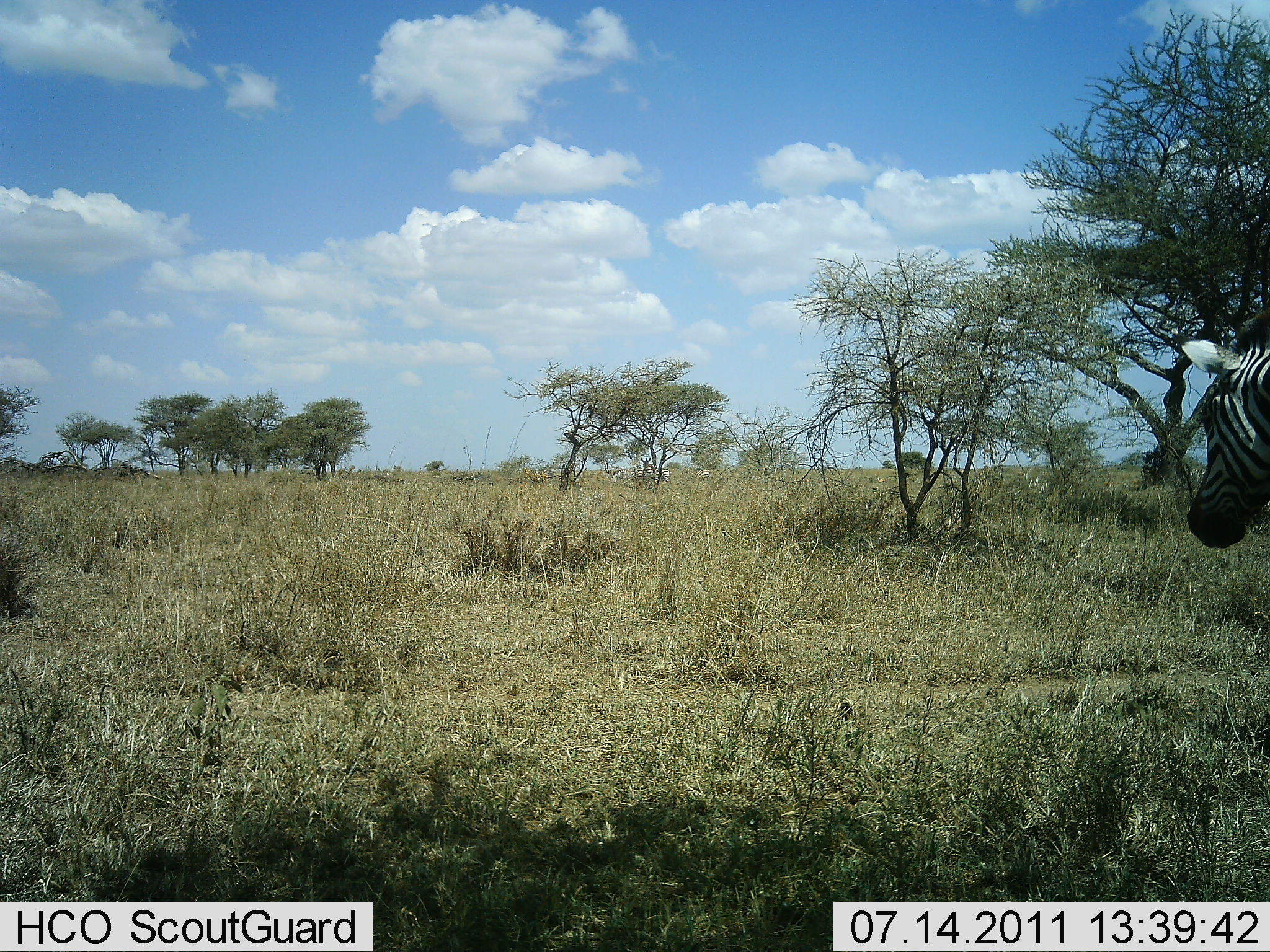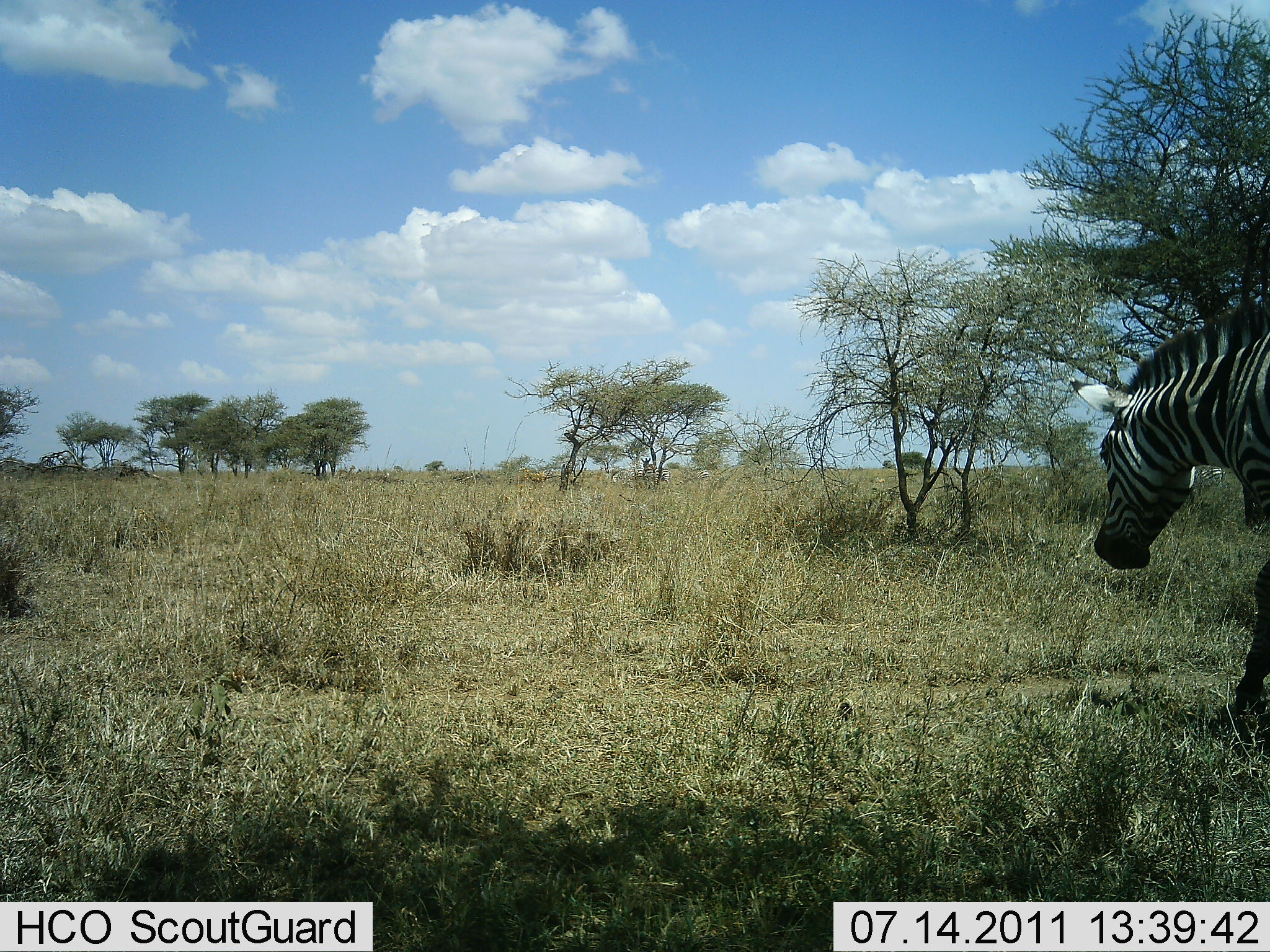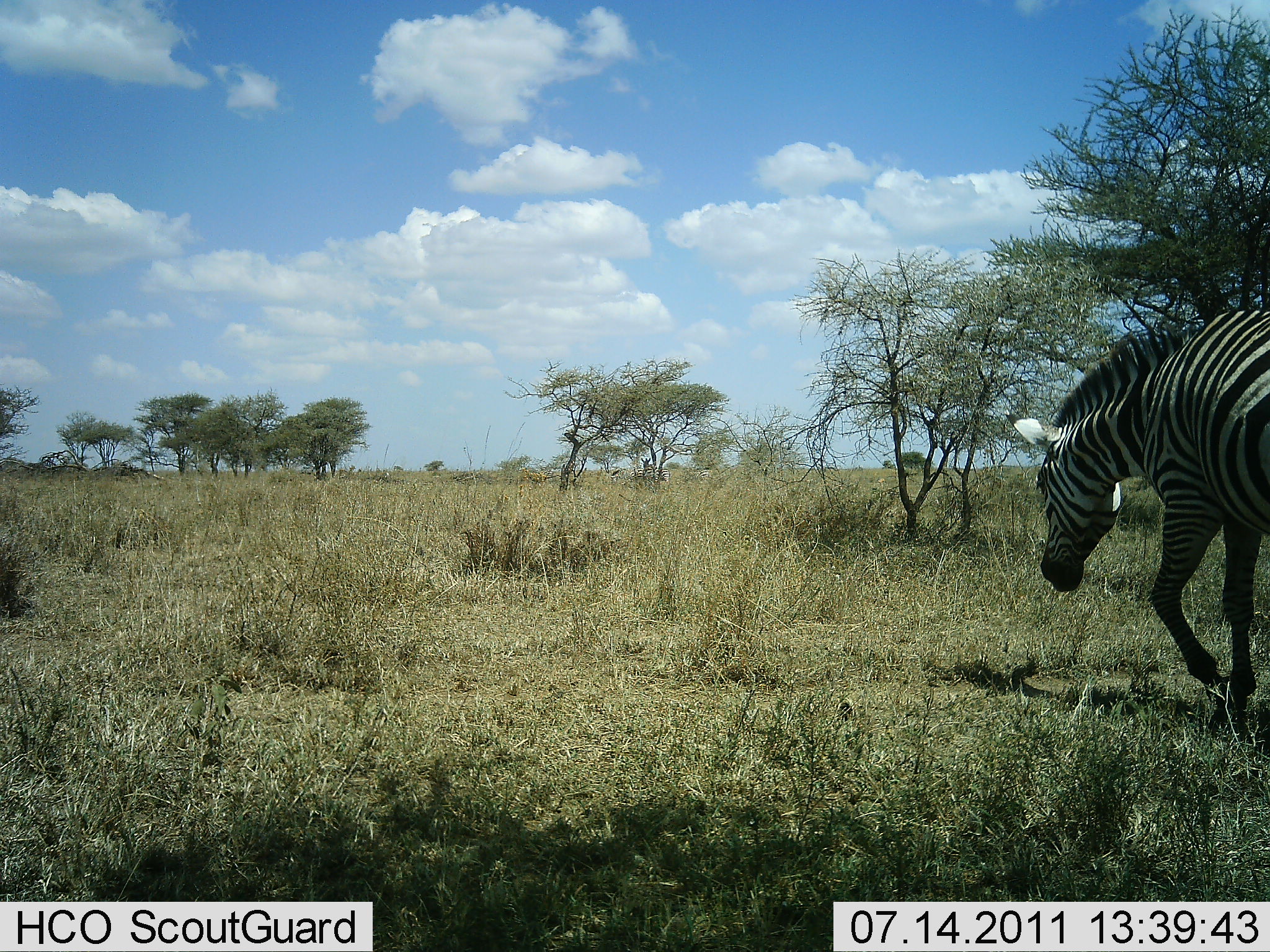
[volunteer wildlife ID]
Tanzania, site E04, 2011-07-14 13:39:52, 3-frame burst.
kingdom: Animalia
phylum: Chordata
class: Mammalia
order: Perissodactyla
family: Equidae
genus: Equus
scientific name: Equus quagga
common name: plains zebra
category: zebra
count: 1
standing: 0%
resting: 0%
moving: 100%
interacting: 0%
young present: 0%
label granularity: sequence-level